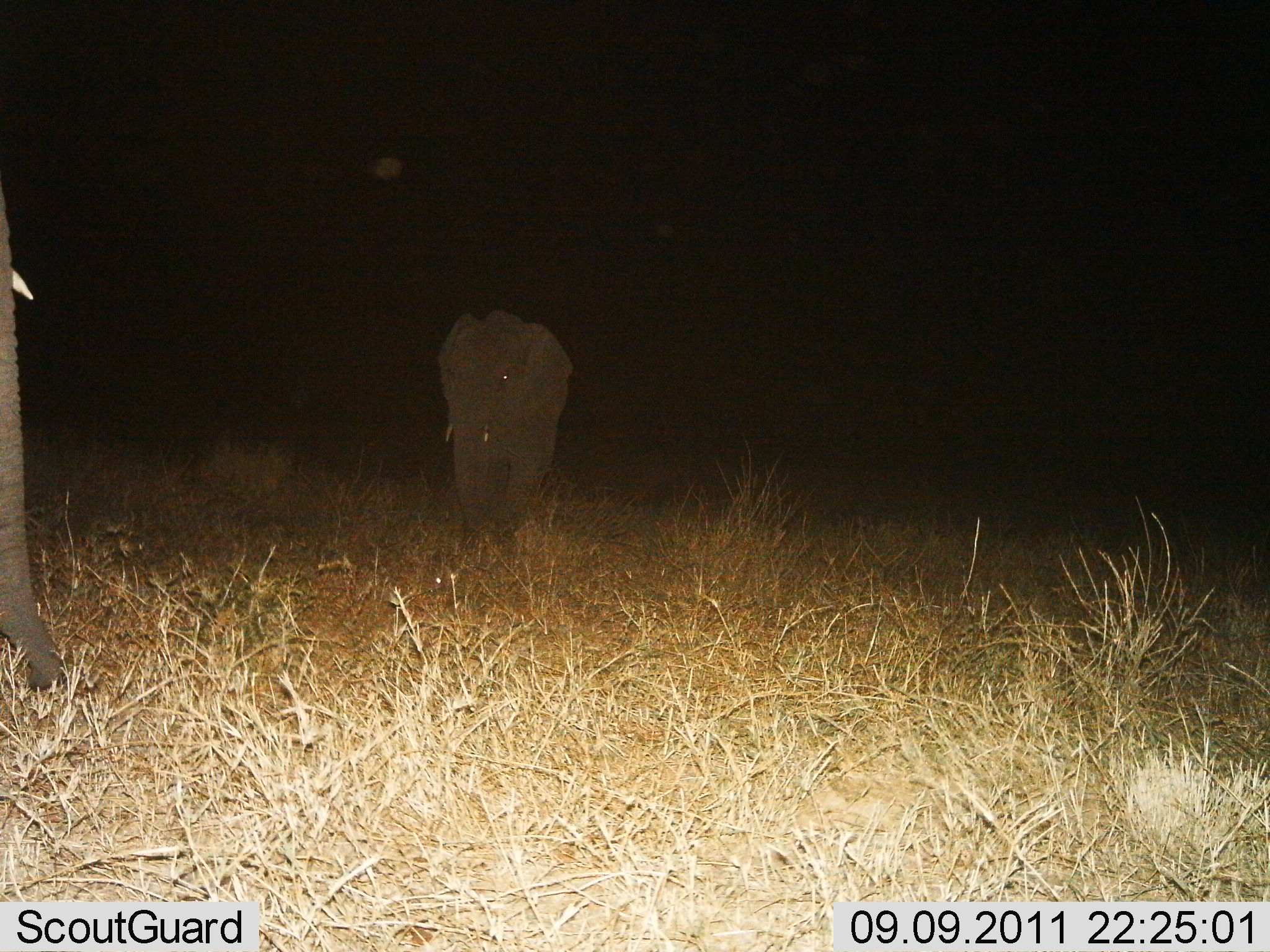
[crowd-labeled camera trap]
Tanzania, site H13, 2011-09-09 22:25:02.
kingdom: Animalia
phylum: Chordata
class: Mammalia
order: Proboscidea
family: Elephantidae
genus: Loxodonta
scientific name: Loxodonta africana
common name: african bush elephant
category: elephant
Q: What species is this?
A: Elephant (african bush elephant) (Loxodonta africana).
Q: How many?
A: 2.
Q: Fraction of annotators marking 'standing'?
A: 71%.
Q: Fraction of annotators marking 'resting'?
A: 0%.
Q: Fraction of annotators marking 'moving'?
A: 29%.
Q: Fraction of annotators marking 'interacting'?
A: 0%.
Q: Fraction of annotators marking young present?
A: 36%.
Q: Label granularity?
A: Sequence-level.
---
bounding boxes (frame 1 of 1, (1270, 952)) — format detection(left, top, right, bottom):
animal: detection(0, 188, 67, 692); detection(435, 308, 573, 552)